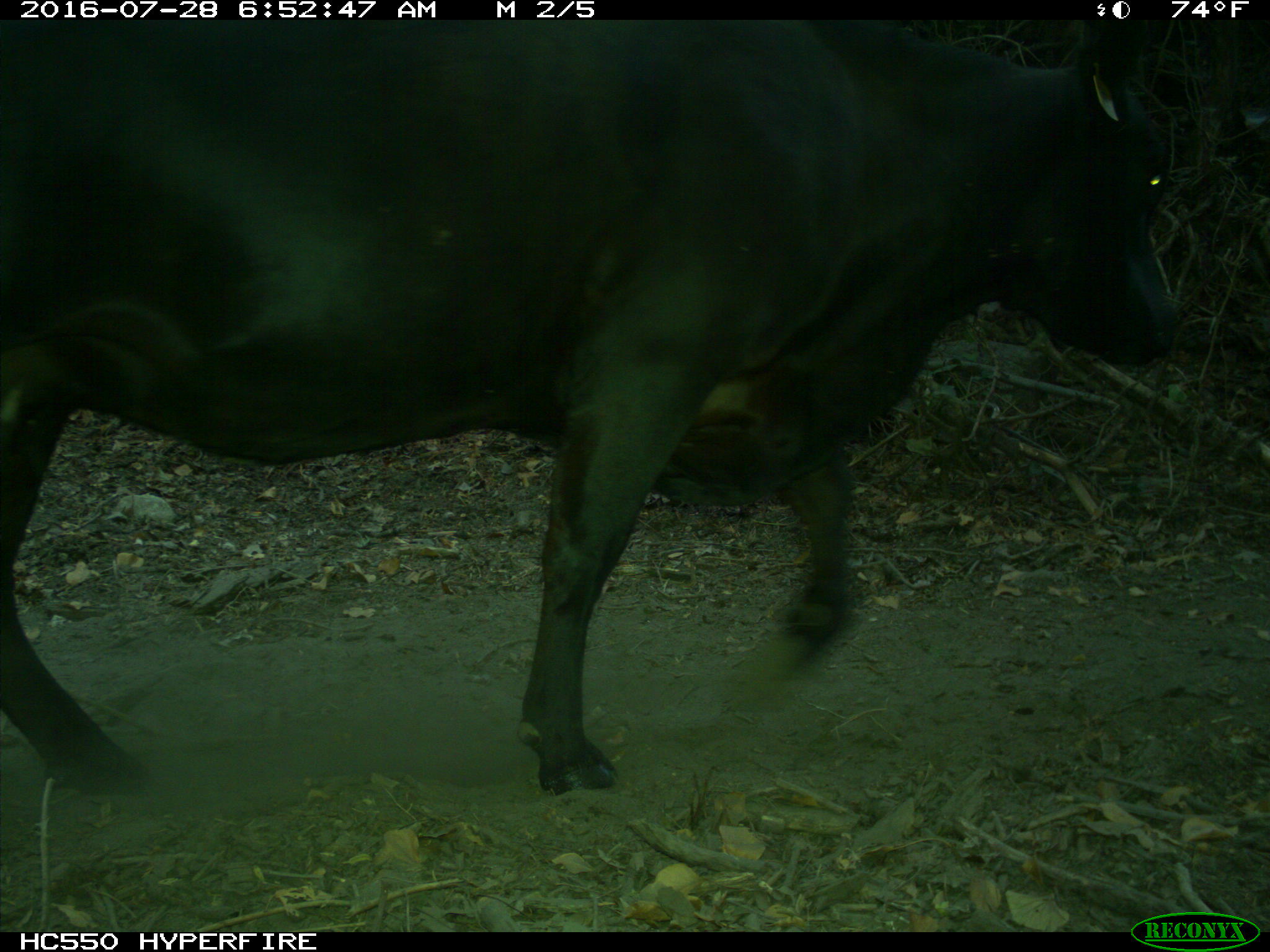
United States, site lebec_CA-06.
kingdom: Animalia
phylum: Chordata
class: Mammalia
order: Artiodactyla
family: Bovidae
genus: Bos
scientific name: Bos taurus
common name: domestic cow